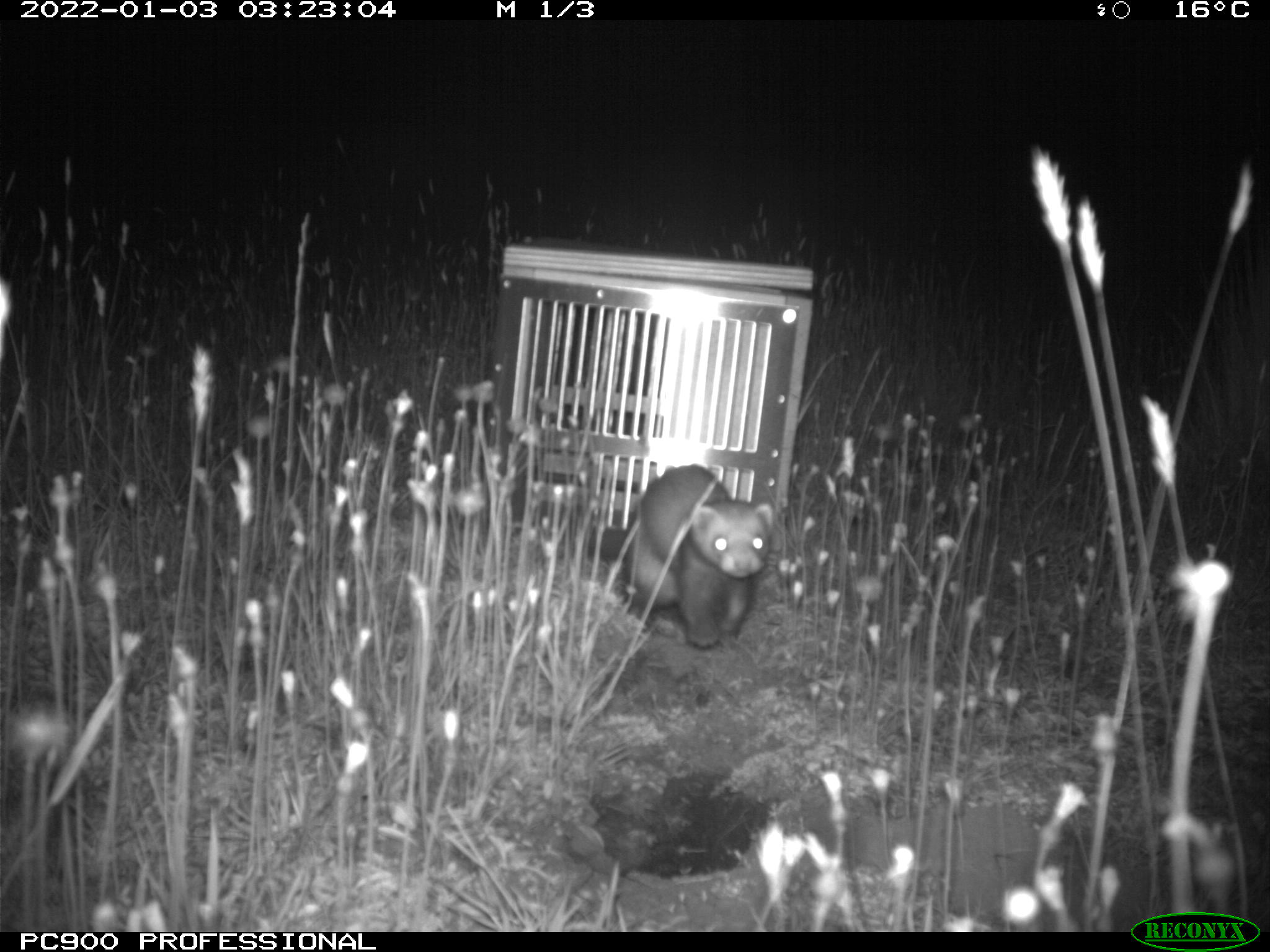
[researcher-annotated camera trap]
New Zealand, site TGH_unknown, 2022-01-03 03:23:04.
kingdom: Animalia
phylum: Chordata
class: Mammalia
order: Carnivora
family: Mustelidae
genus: Mustela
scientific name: Mustela furo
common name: ferret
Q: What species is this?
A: Ferret (Mustela furo).